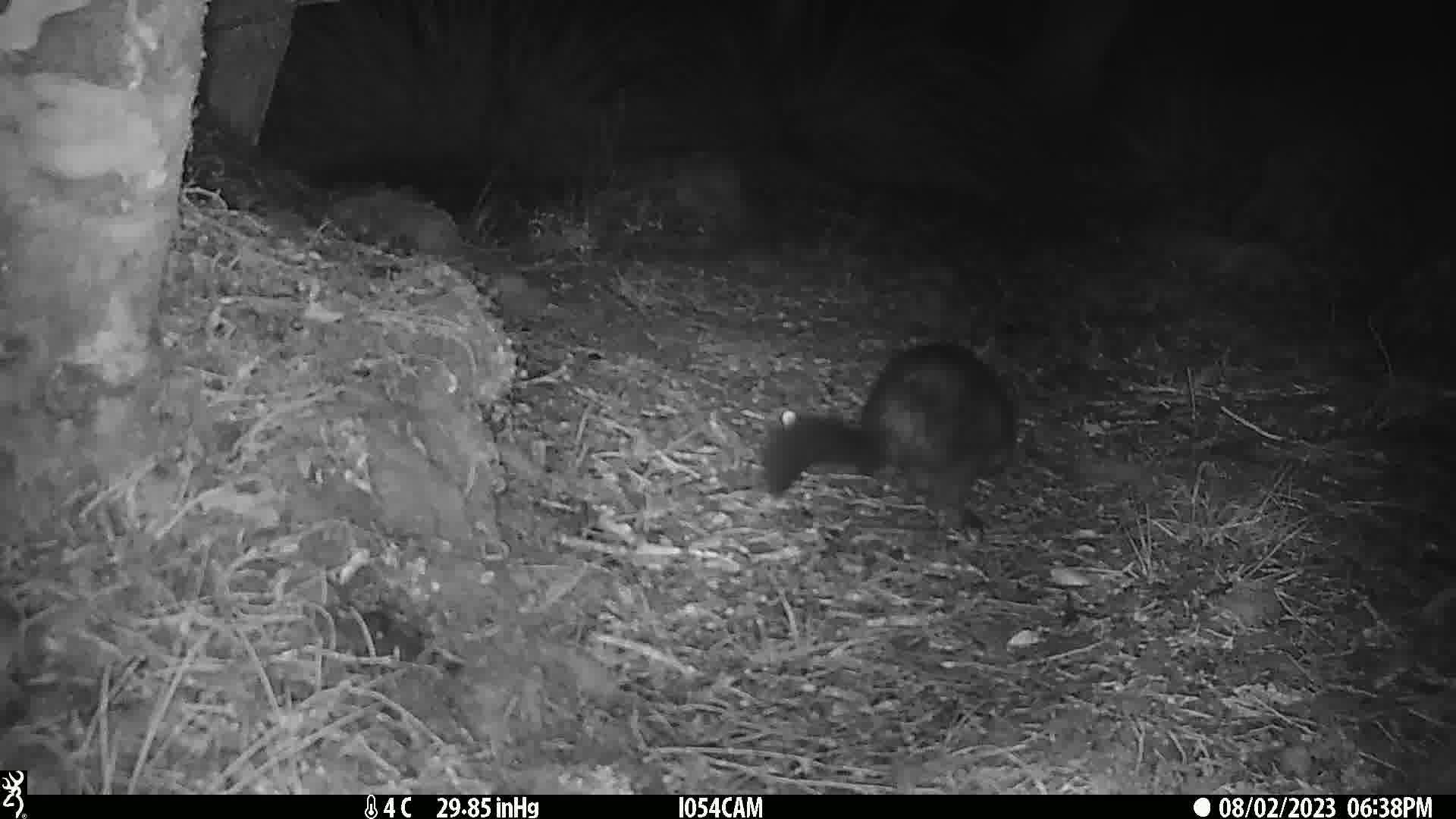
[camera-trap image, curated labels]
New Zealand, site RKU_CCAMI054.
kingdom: Animalia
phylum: Chordata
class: Mammalia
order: Diprotodontia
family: Phalangeridae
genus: Trichosurus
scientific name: Trichosurus vulpecula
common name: common brushtail possum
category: possum